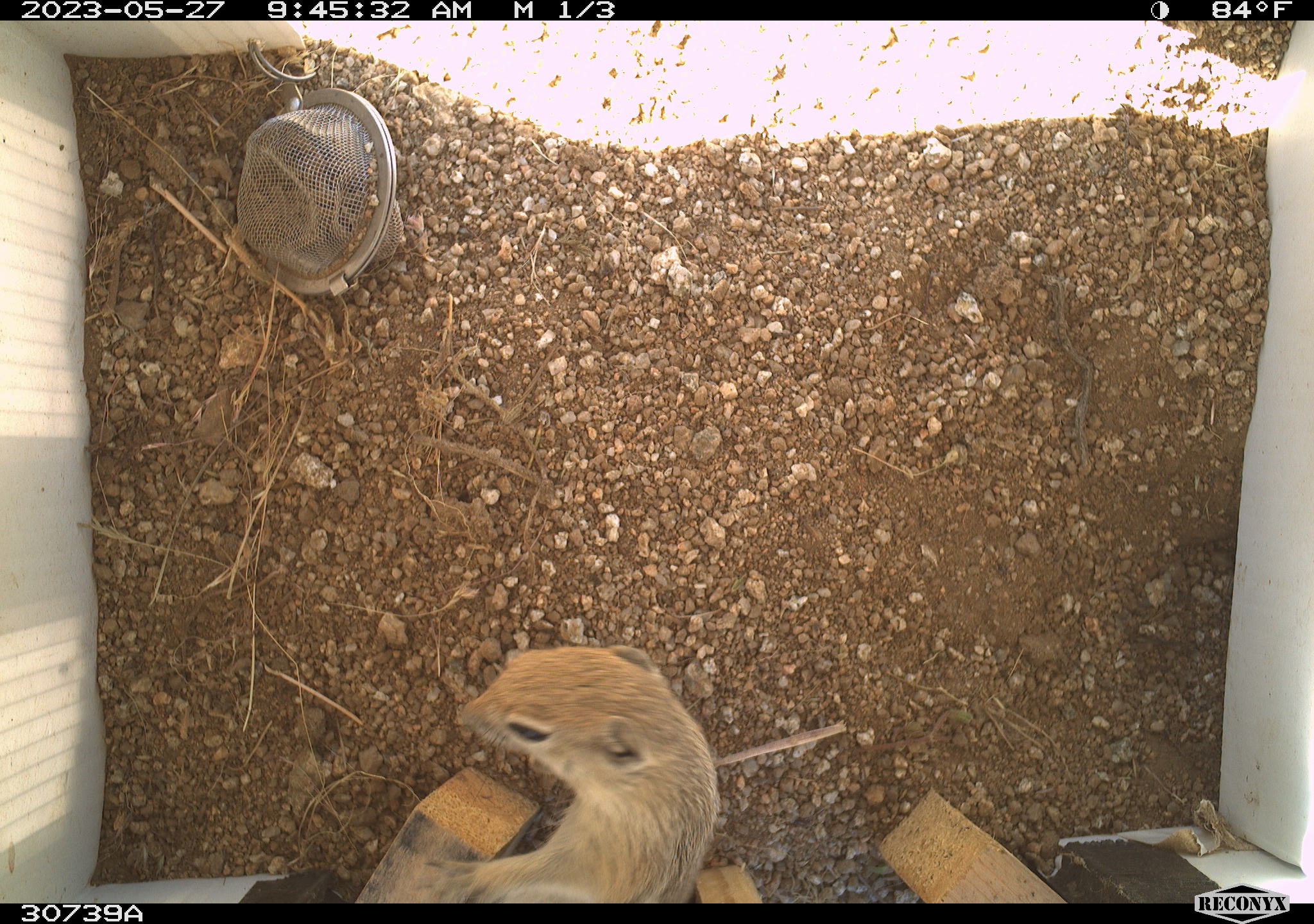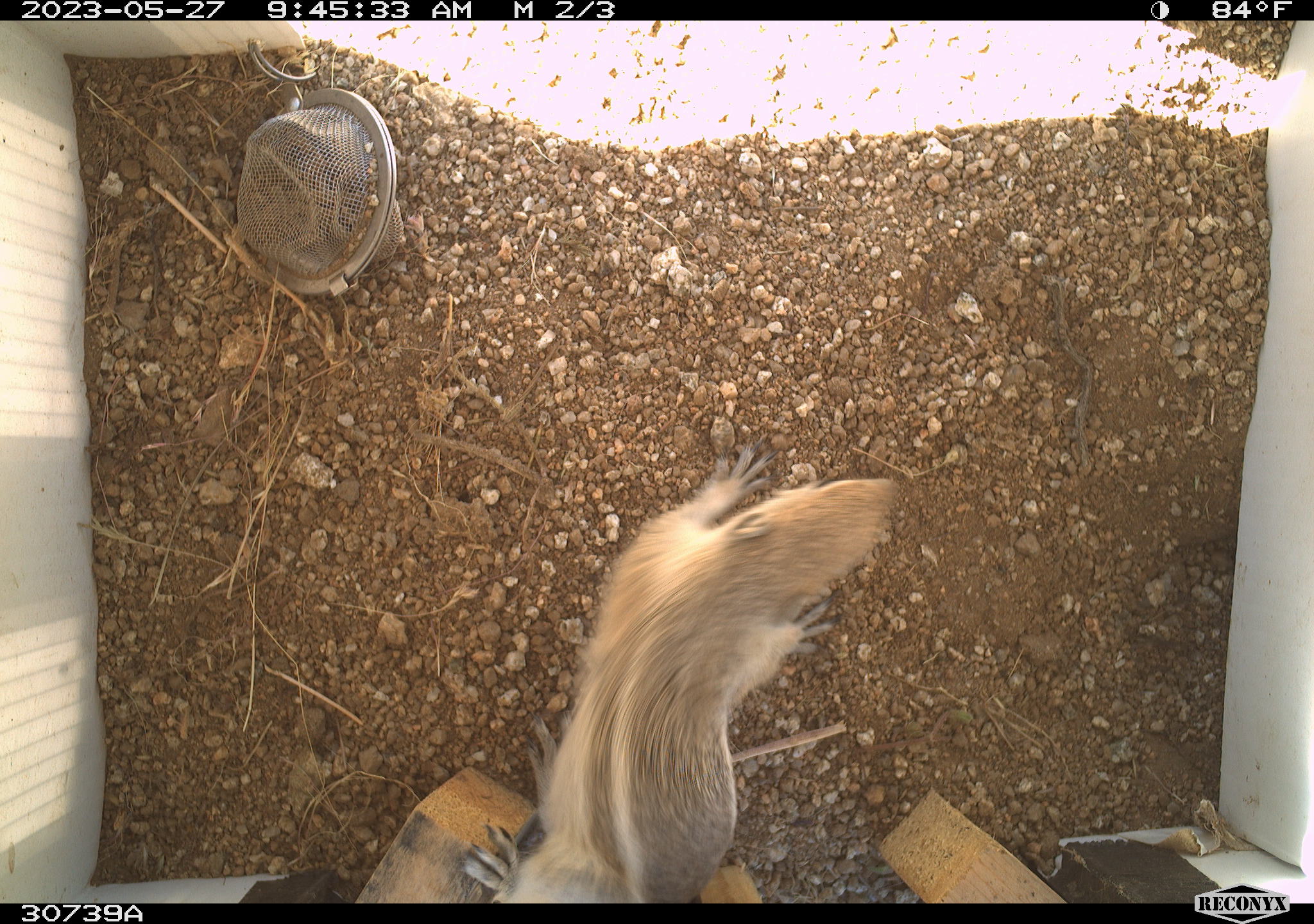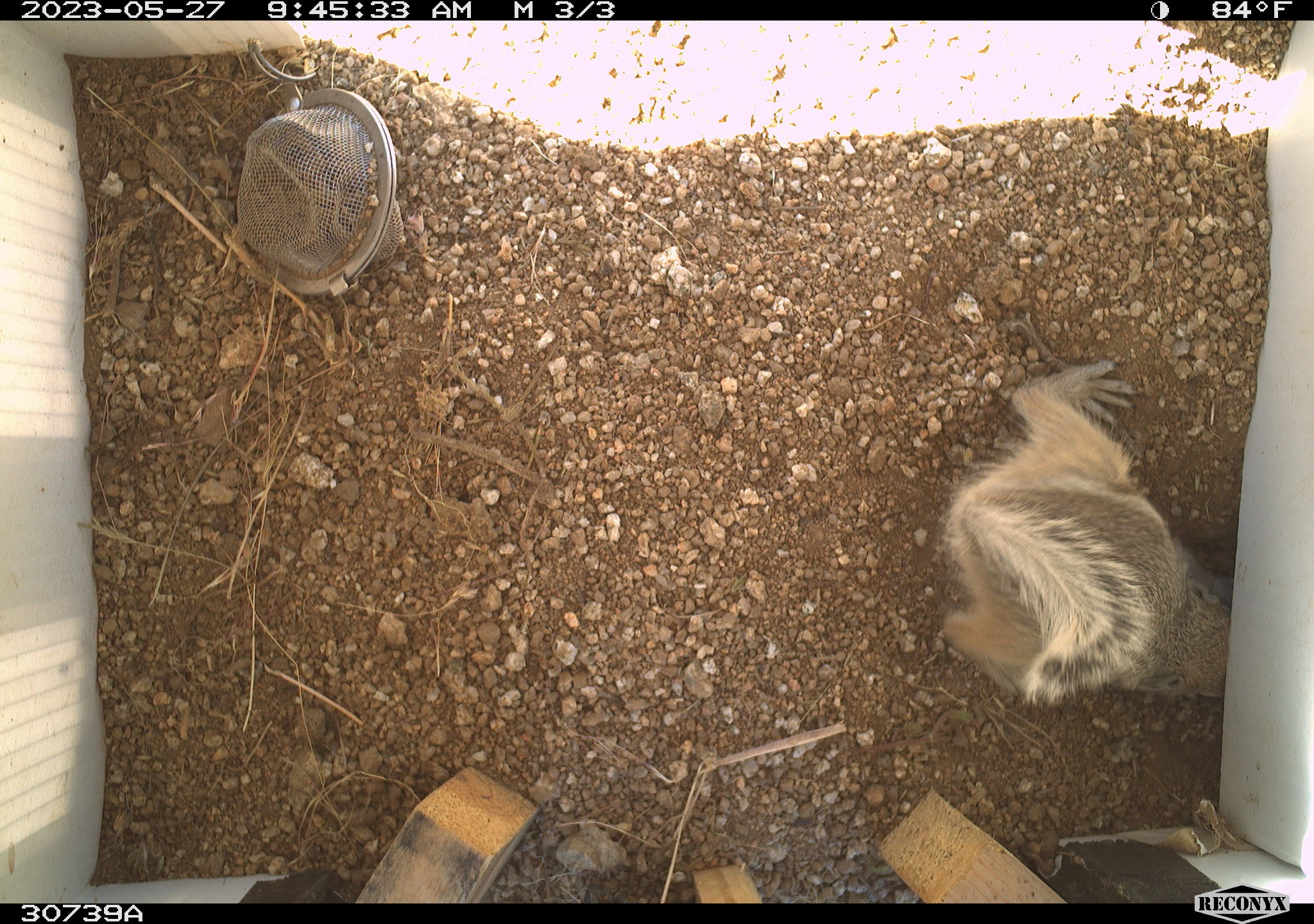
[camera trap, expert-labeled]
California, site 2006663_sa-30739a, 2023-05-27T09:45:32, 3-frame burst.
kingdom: Animalia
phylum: Chordata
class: Mammalia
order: Rodentia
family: Sciuridae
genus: Ammospermophilus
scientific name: Ammospermophilus leucurus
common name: white-tailed antelope squirrel